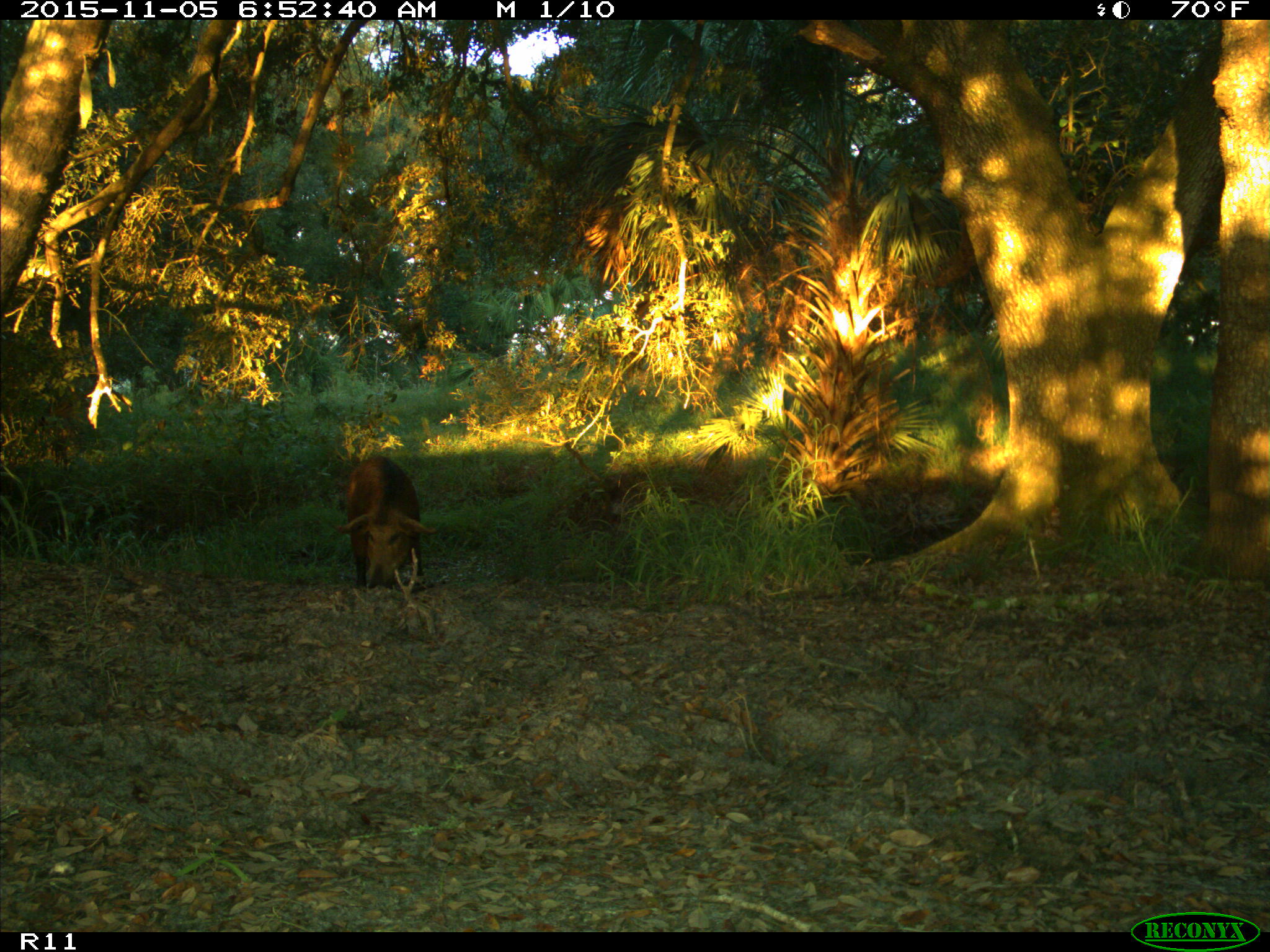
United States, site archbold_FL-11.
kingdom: Animalia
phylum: Chordata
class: Mammalia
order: Artiodactyla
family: Suidae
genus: Sus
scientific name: Sus scrofa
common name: wild boar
Sus scrofa (wild boar).